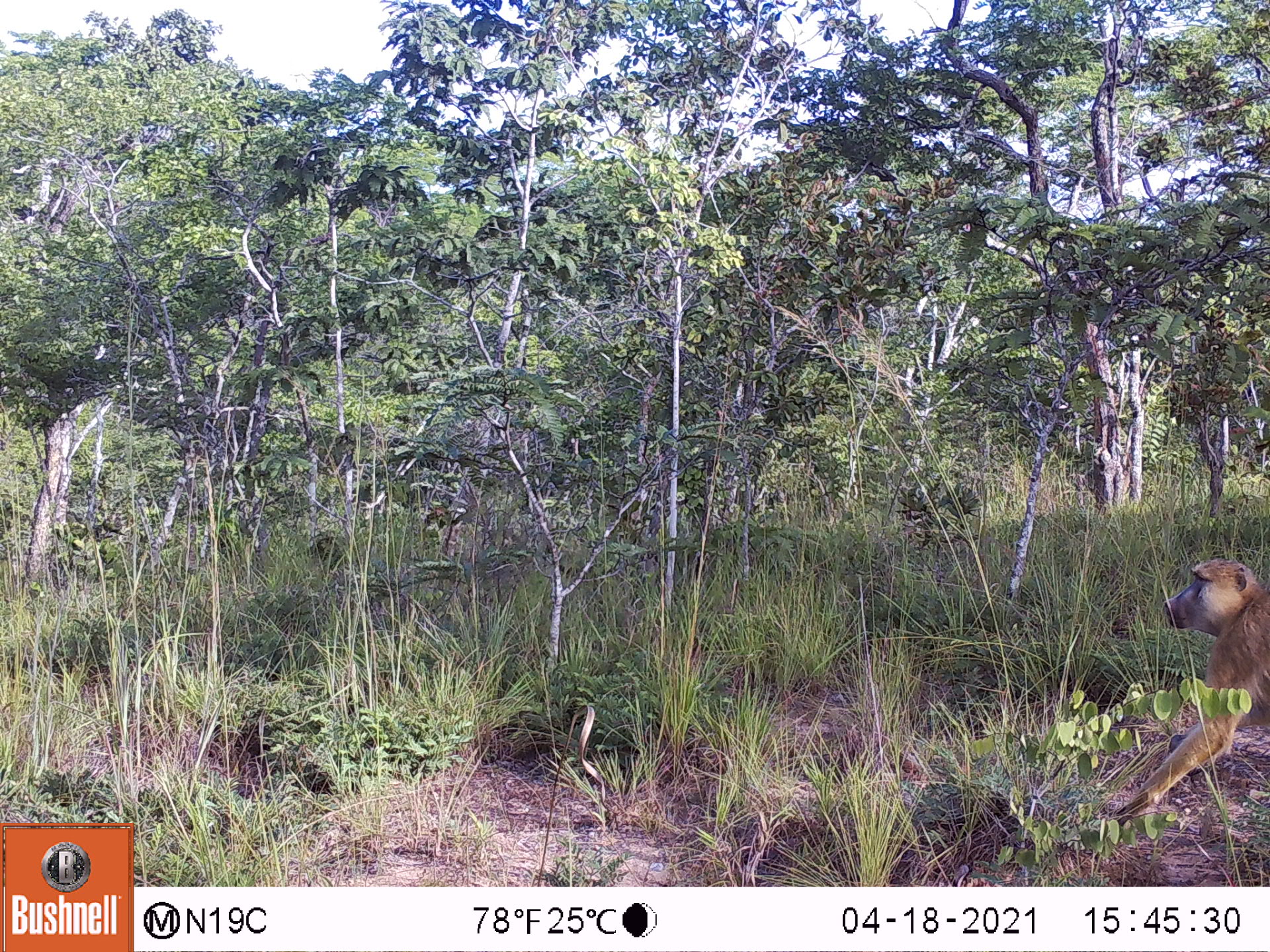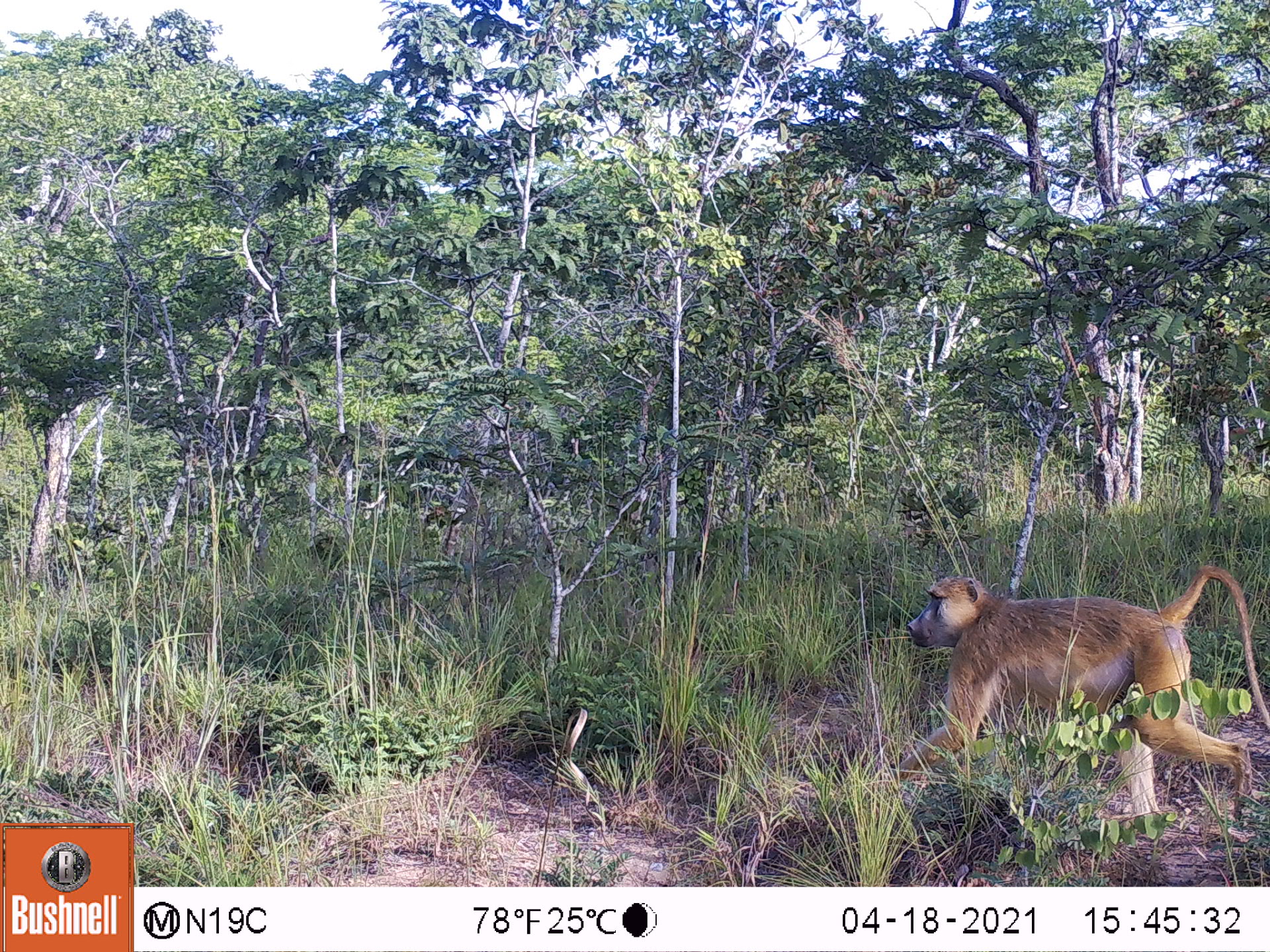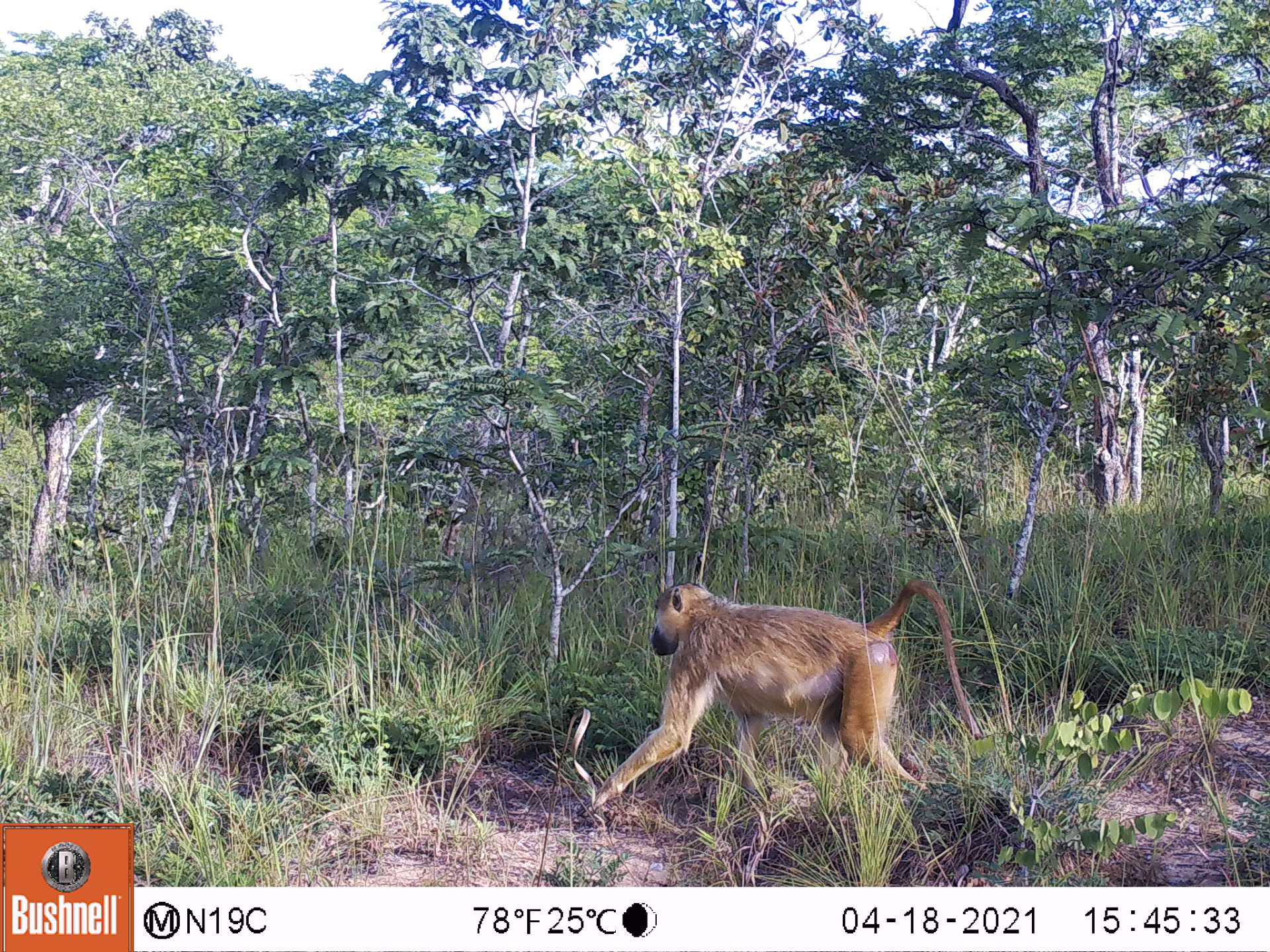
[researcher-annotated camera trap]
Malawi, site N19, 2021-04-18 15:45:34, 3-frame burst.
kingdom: Animalia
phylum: Chordata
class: Mammalia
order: Primates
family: Cercopithecidae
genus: Papio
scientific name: Papio cynocephalus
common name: yellow baboon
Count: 1.